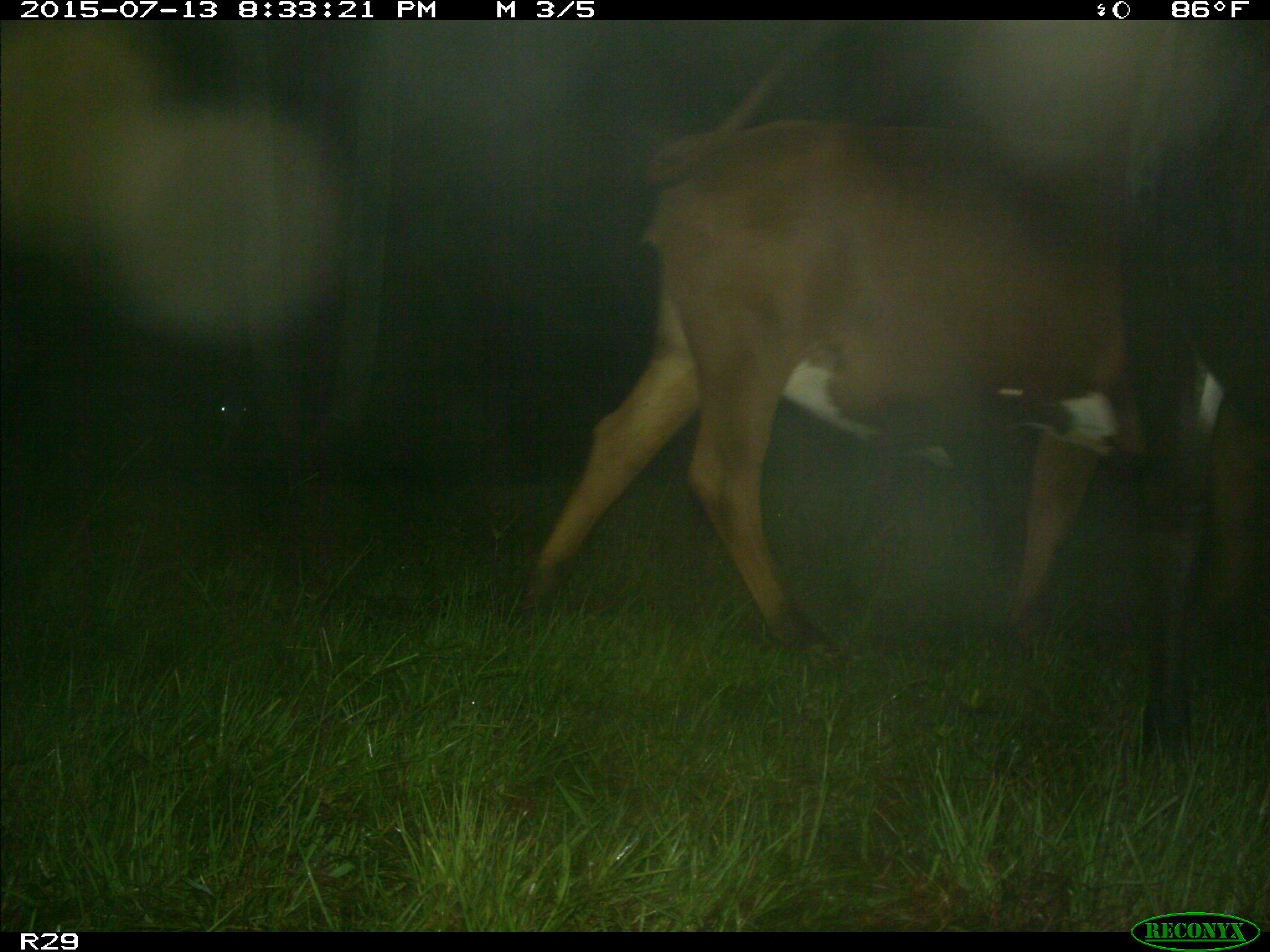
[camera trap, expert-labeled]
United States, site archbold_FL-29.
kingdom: Animalia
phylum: Chordata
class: Mammalia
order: Artiodactyla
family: Bovidae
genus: Bos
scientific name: Bos taurus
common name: domestic cow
Bos taurus (domestic cow).